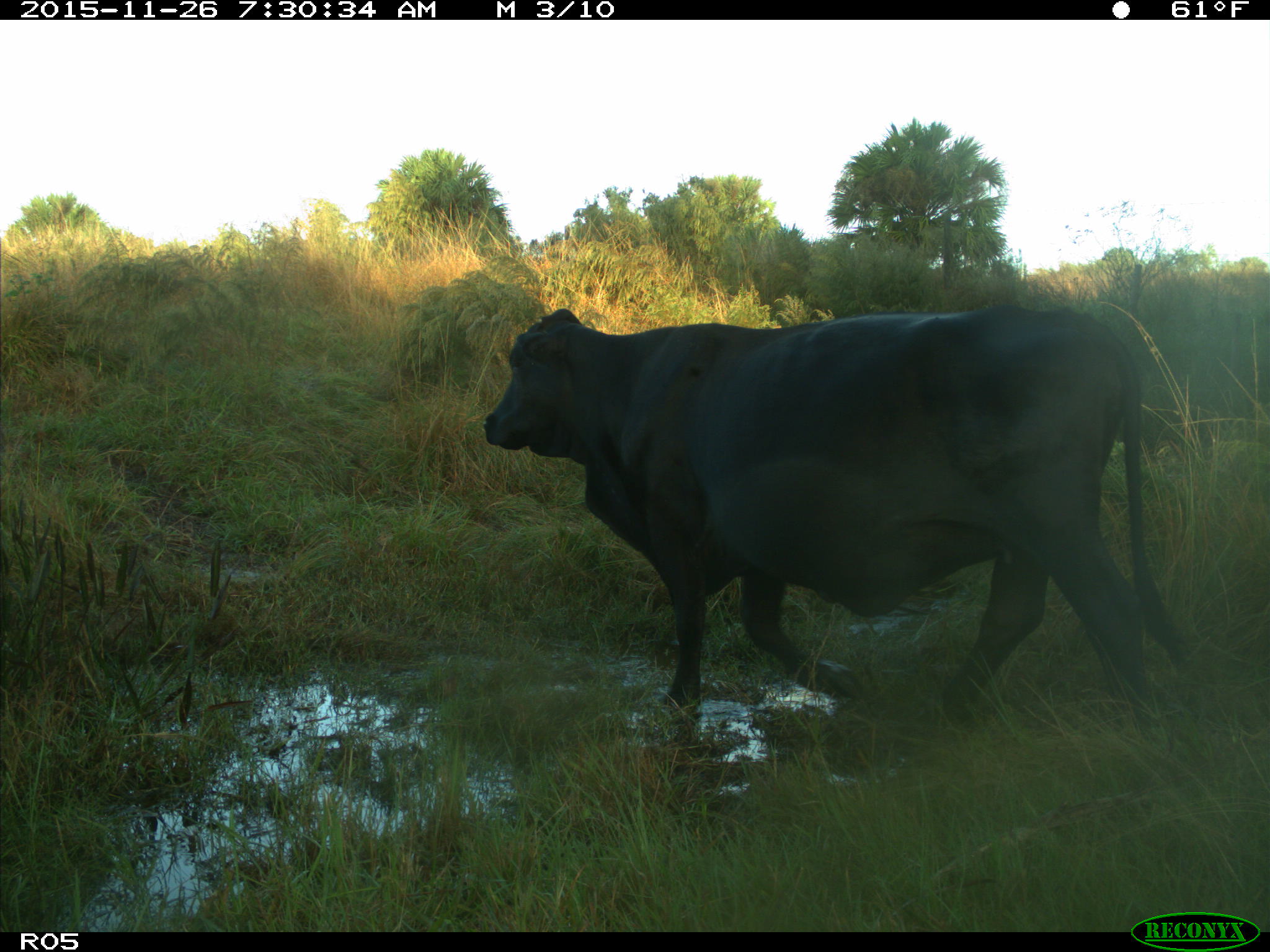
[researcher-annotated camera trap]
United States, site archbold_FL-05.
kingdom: Animalia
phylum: Chordata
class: Mammalia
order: Artiodactyla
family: Bovidae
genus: Bos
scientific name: Bos taurus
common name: domestic cow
Bos taurus (domestic cow).